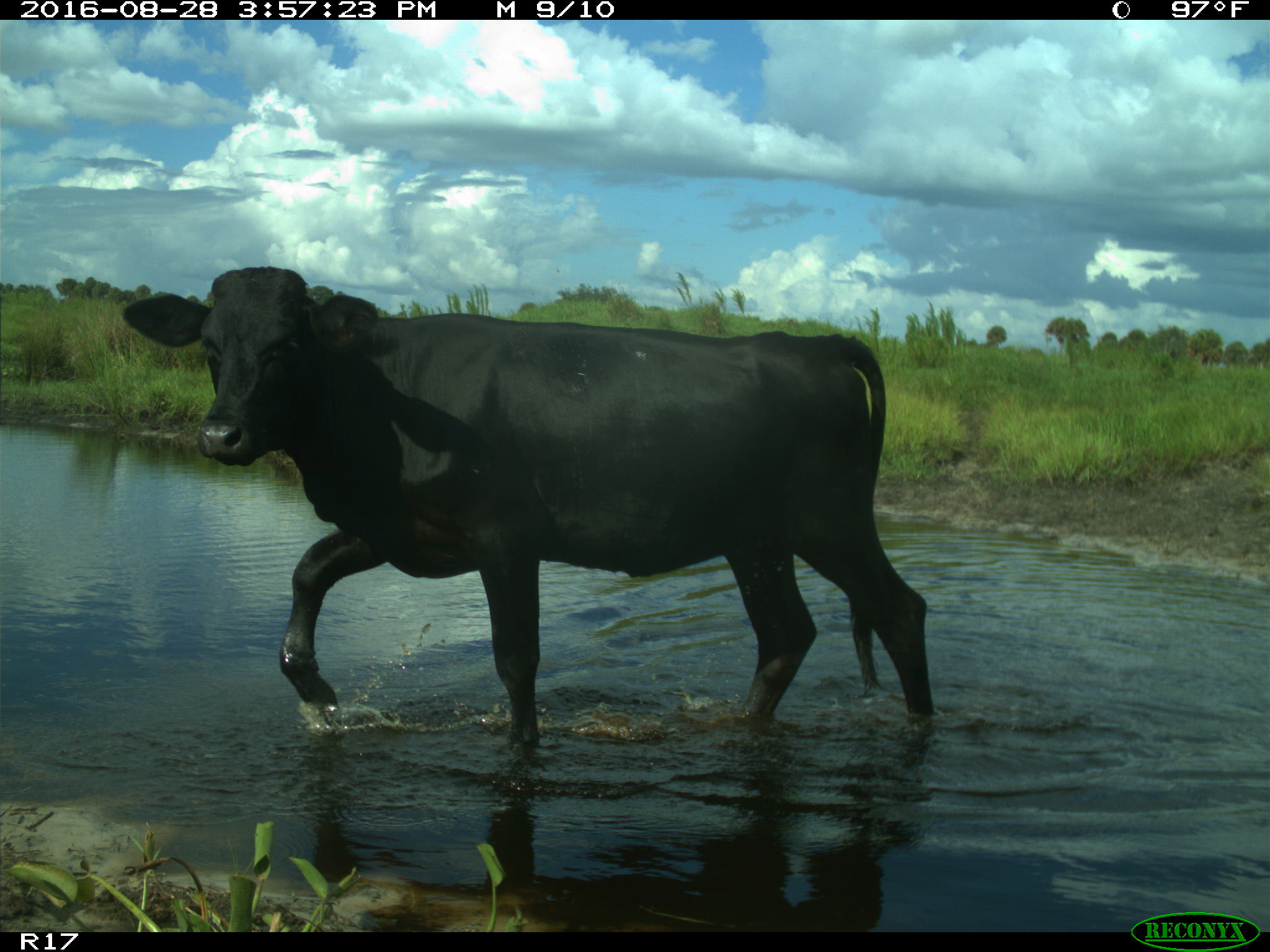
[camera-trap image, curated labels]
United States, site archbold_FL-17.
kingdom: Animalia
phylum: Chordata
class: Mammalia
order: Artiodactyla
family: Bovidae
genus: Bos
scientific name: Bos taurus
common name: domestic cow